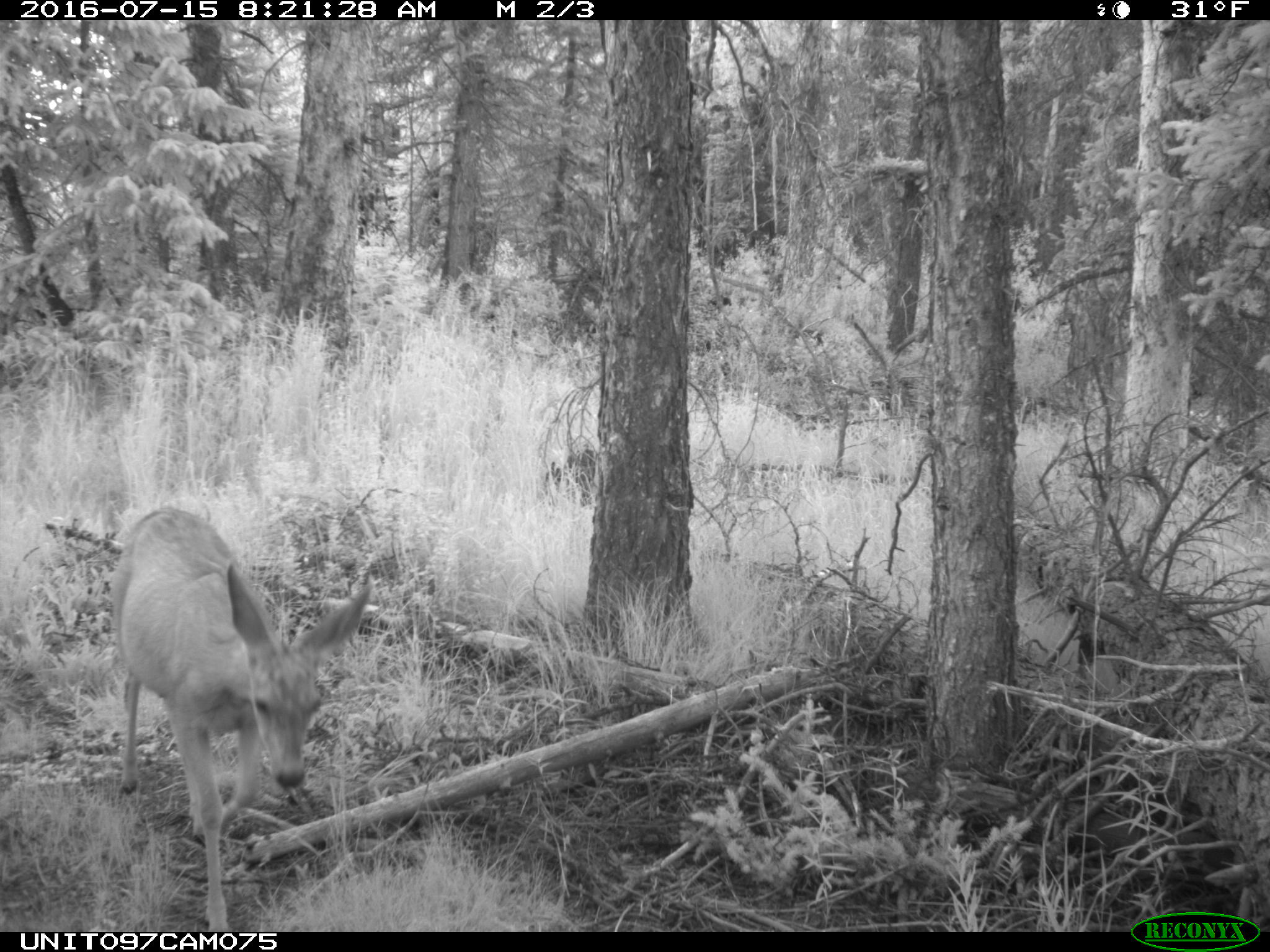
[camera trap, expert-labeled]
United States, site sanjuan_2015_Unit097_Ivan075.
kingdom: Animalia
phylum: Chordata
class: Mammalia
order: Artiodactyla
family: Cervidae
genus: Odocoileus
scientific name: Odocoileus hemionus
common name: mule deer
Odocoileus hemionus (mule deer).